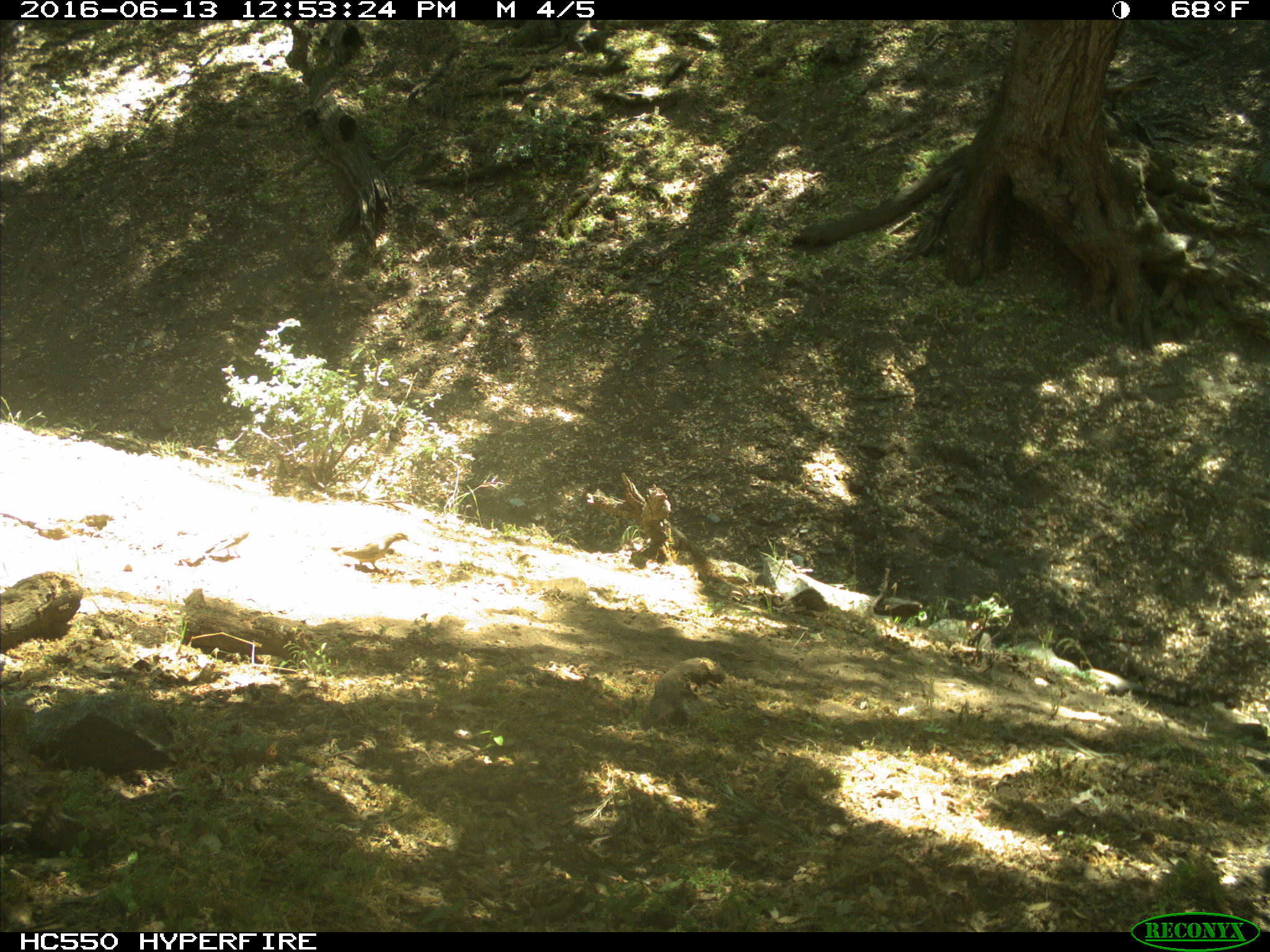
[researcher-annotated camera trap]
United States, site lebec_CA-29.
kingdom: Animalia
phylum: Chordata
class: Aves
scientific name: Aves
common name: birds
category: unidentified bird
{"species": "unidentified bird (birds) (Aves)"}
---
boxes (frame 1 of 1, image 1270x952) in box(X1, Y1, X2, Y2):
animal: box(330, 532, 409, 573)